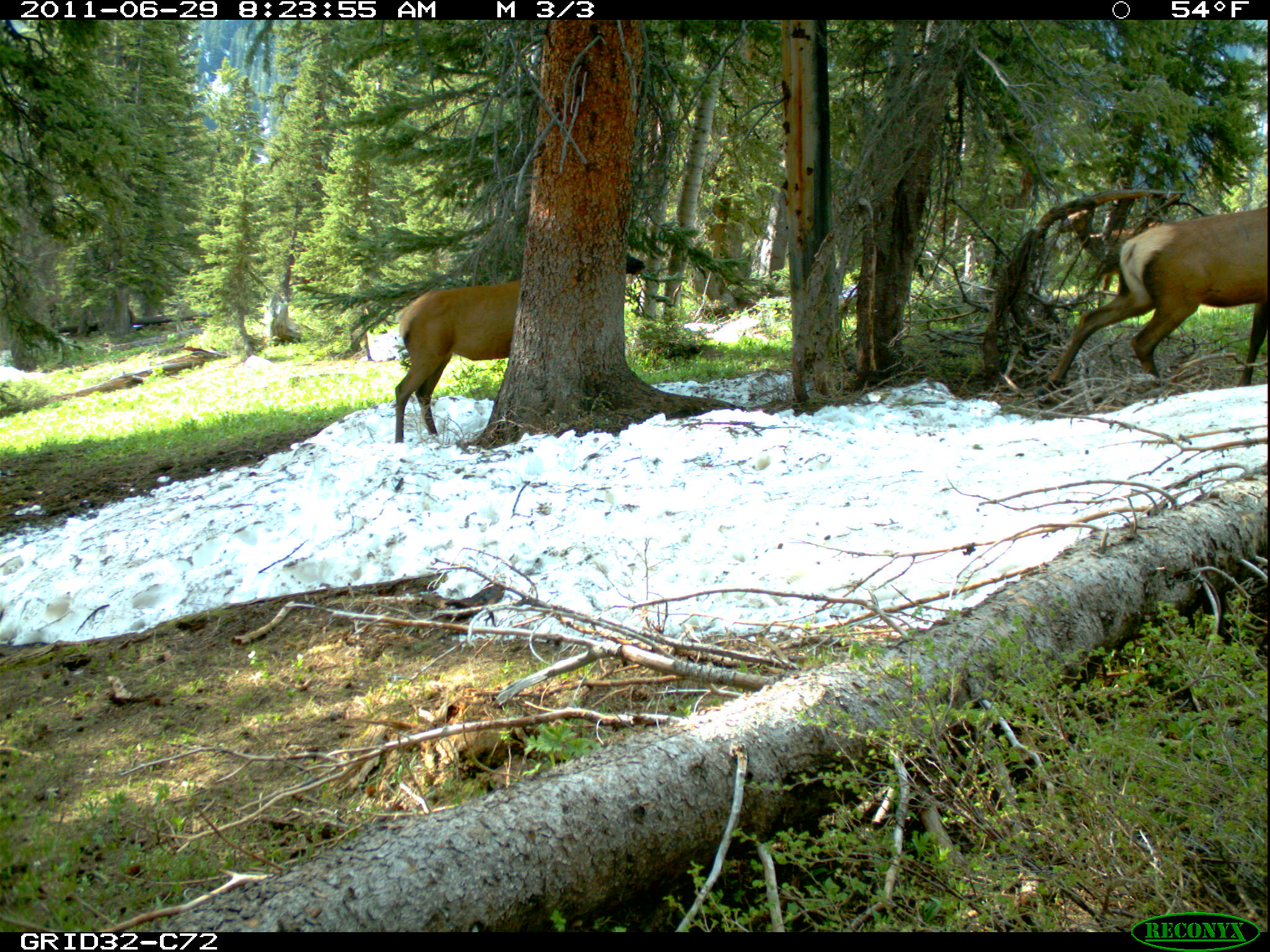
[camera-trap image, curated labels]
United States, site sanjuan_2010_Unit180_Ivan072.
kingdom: Animalia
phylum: Chordata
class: Mammalia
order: Artiodactyla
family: Cervidae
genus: Cervus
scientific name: Cervus elaphus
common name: red deer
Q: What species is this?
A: Cervus elaphus (red deer).